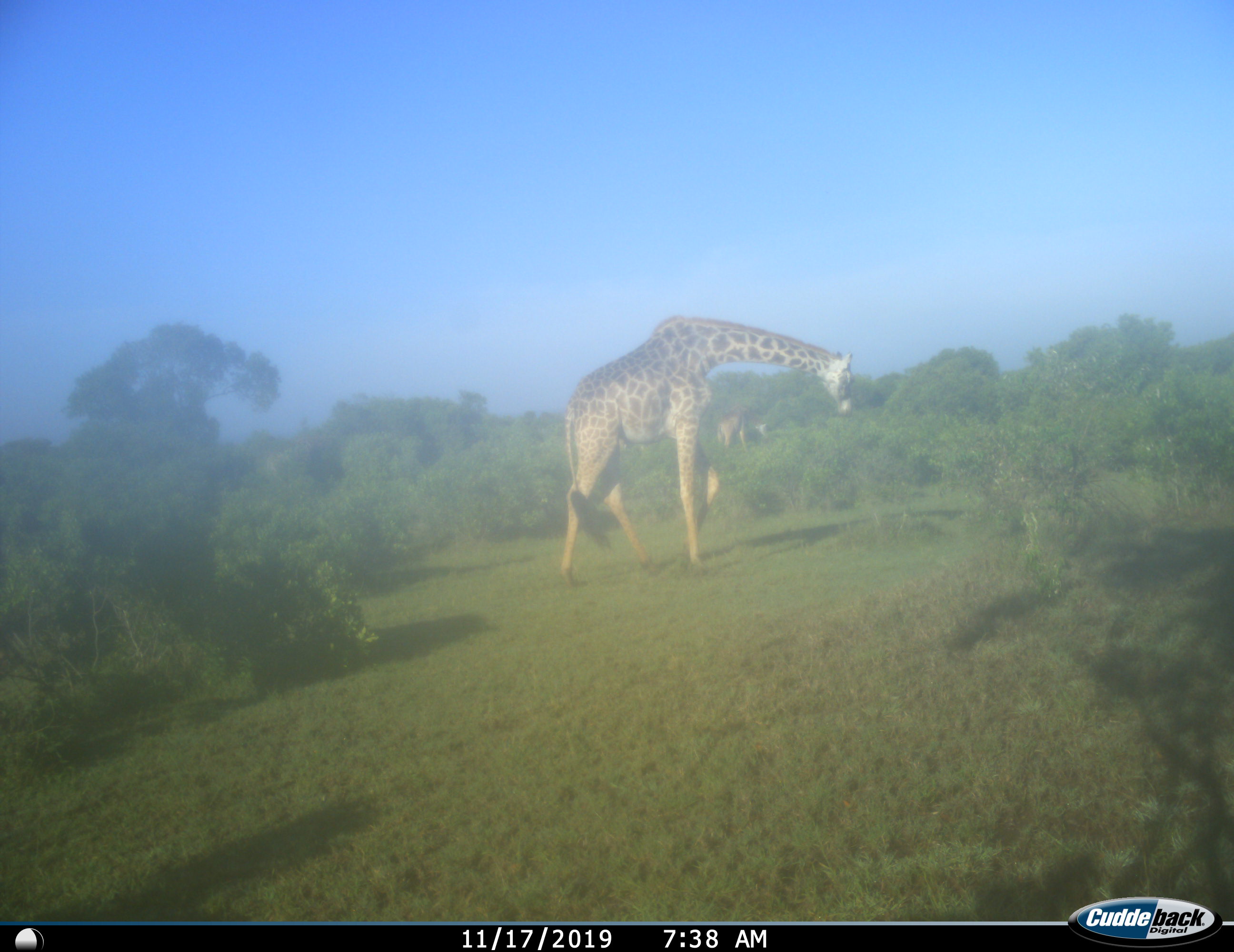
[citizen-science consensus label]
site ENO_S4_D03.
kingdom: Animalia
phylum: Chordata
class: Mammalia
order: Artiodactyla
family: Giraffidae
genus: Giraffa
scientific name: Giraffa camelopardalis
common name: giraffe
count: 2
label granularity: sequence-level